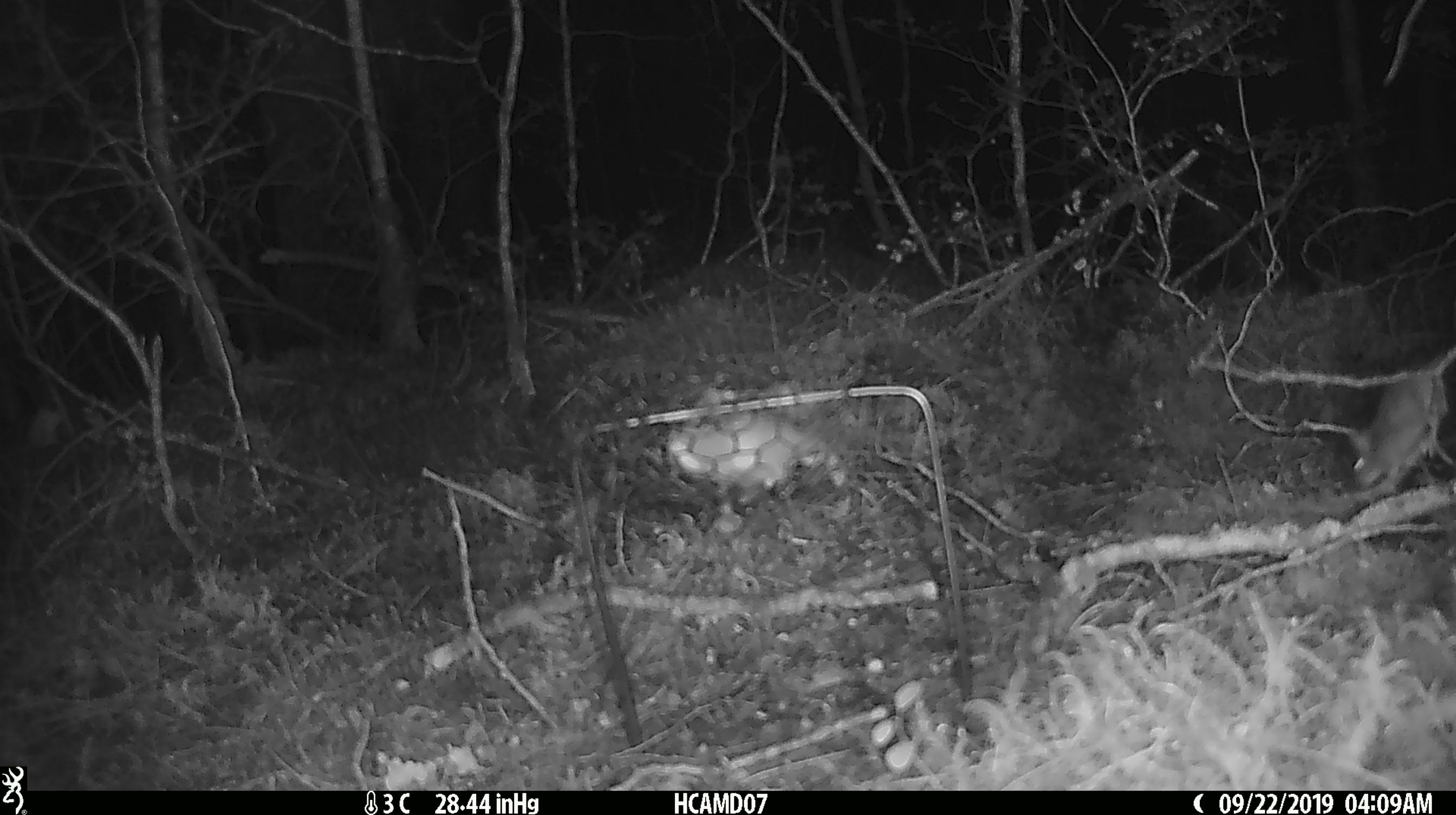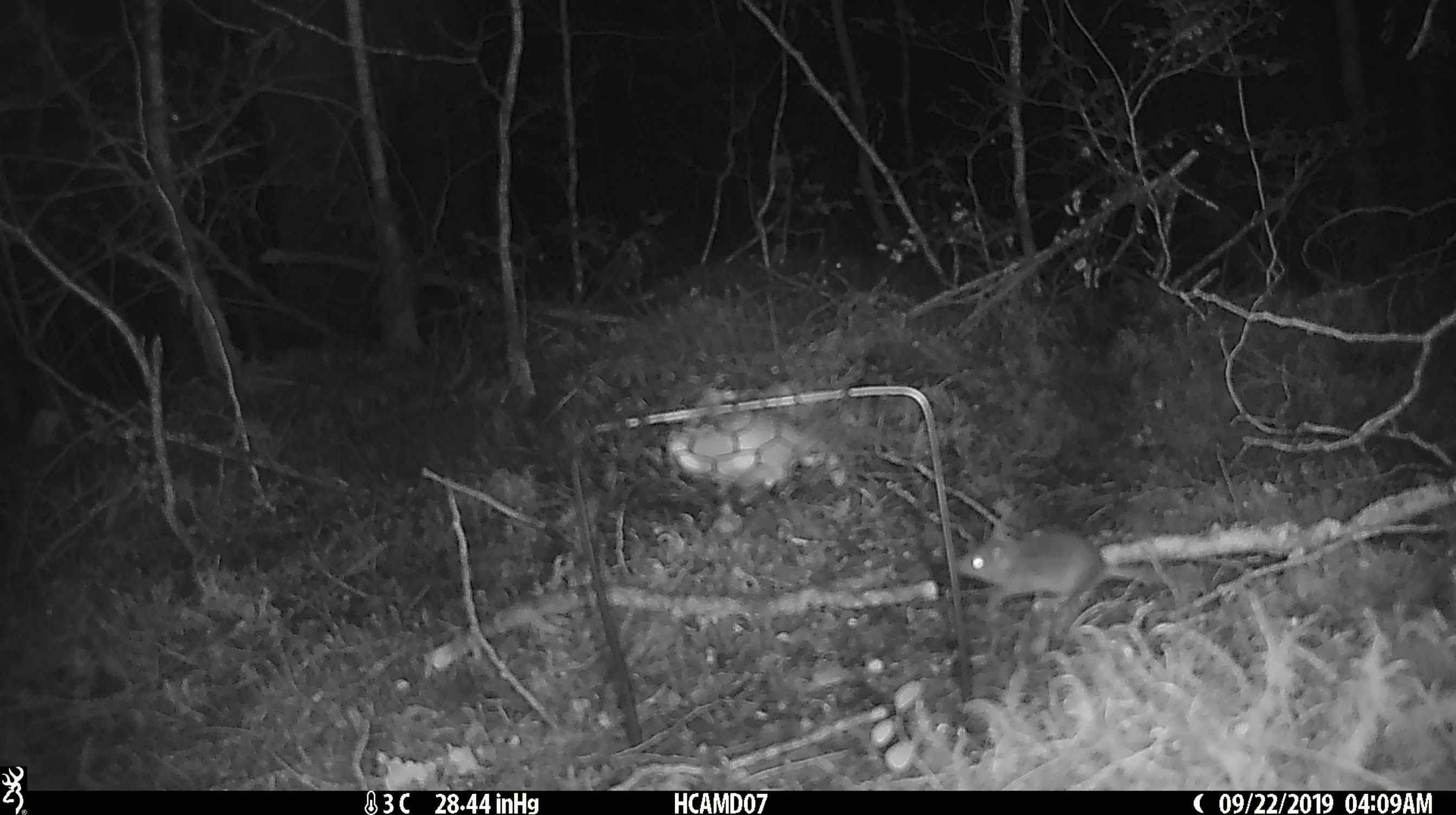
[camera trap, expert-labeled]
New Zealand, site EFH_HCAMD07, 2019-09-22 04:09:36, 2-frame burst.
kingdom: Animalia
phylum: Chordata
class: Mammalia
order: Rodentia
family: Muridae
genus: Mus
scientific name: Mus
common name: mouse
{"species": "mouse (Mus)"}